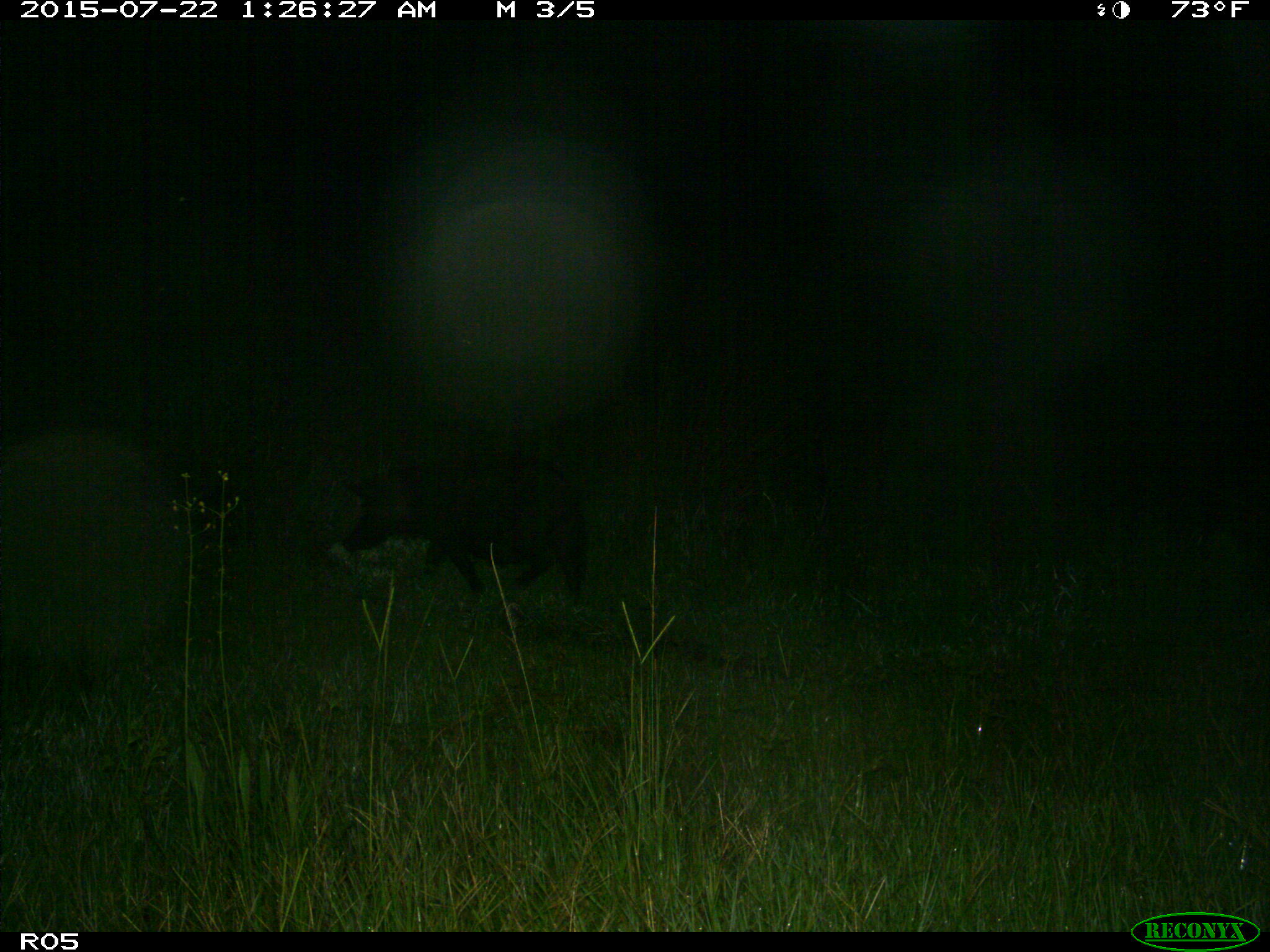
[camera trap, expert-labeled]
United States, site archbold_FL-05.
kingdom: Animalia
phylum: Chordata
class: Mammalia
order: Artiodactyla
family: Suidae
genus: Sus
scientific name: Sus scrofa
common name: wild boar